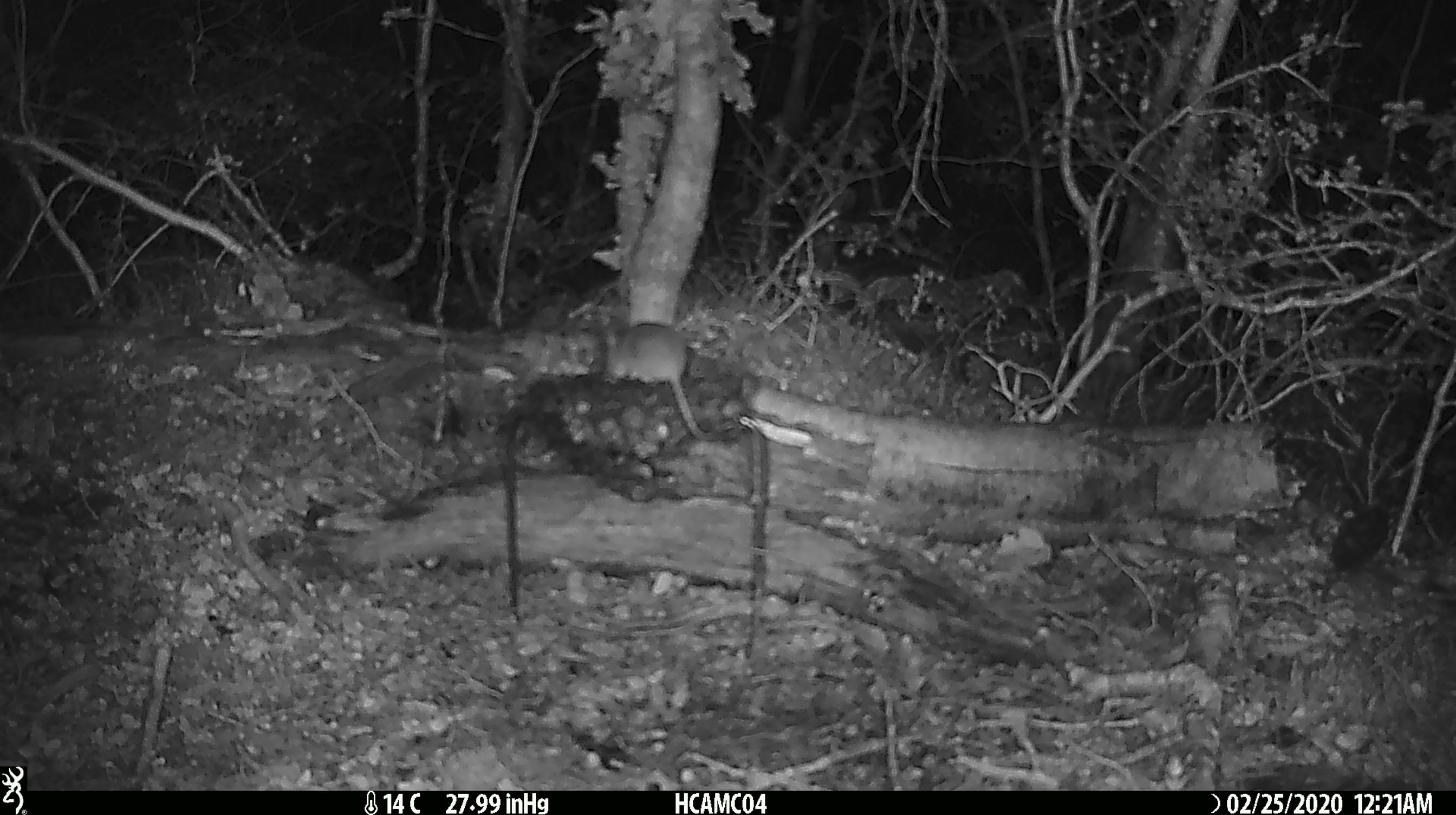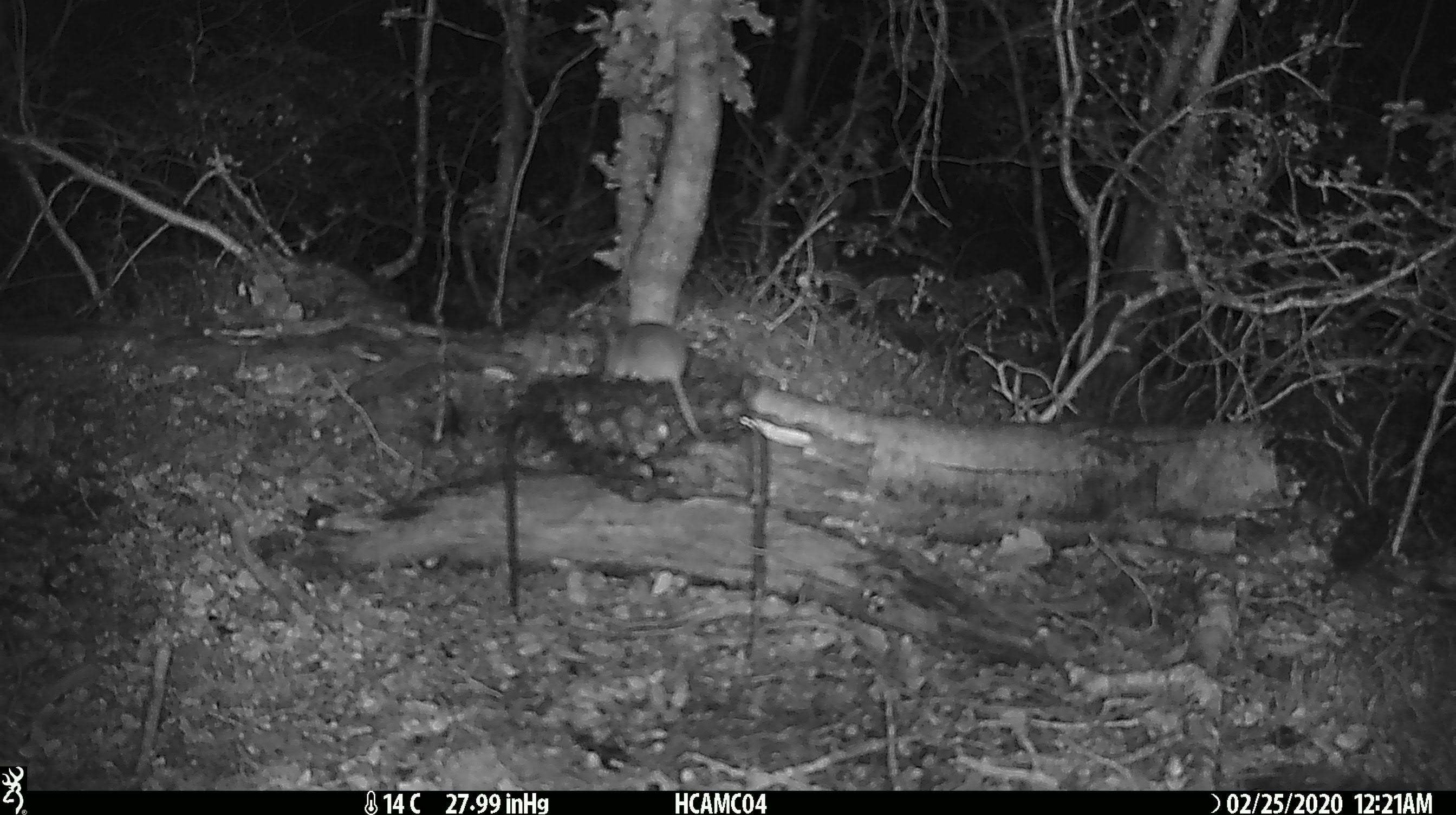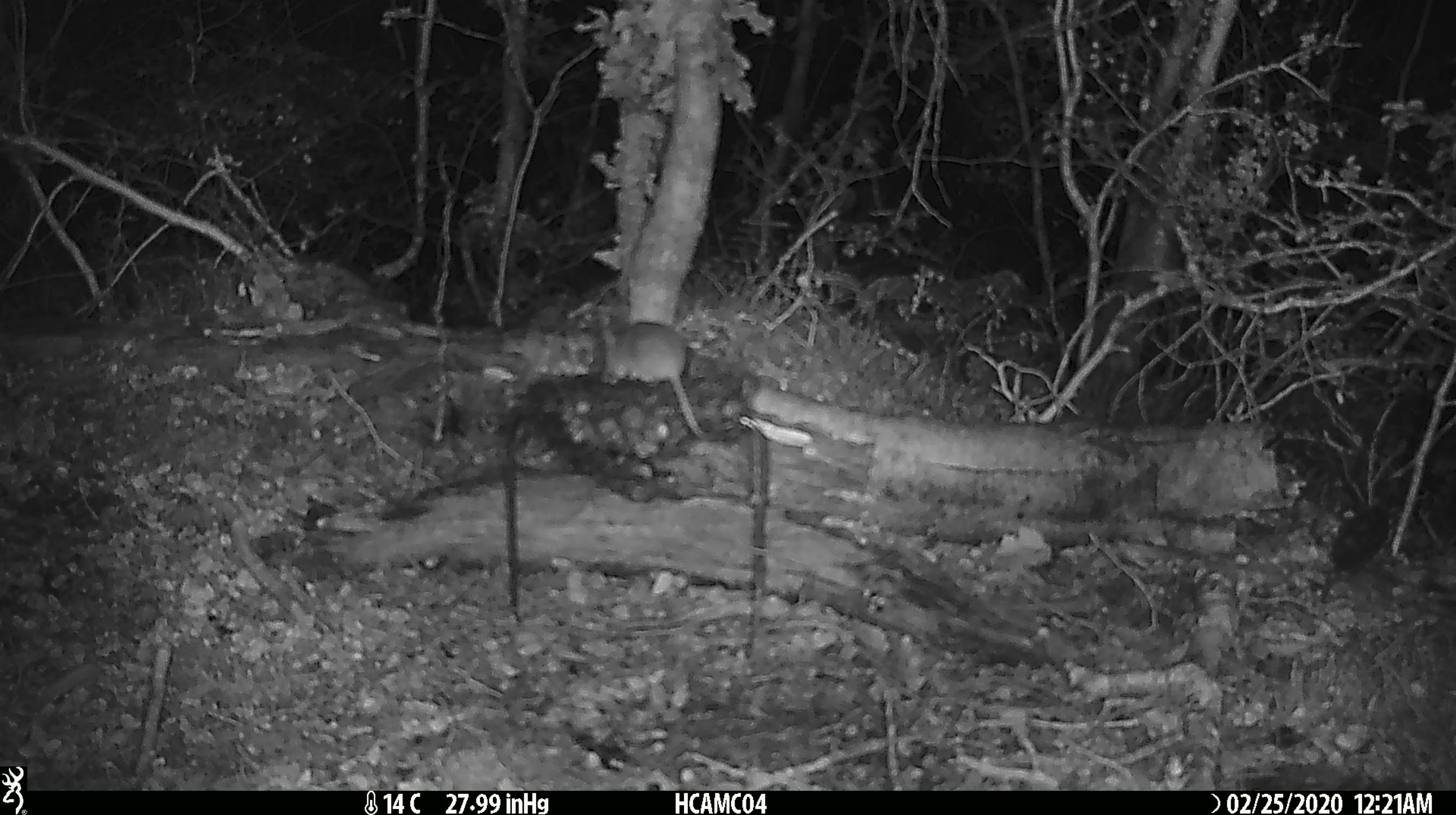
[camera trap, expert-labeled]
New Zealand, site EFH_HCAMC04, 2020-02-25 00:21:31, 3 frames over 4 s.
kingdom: Animalia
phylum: Chordata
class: Mammalia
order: Rodentia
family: Muridae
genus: Mus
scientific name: Mus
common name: mouse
Mouse (Mus).